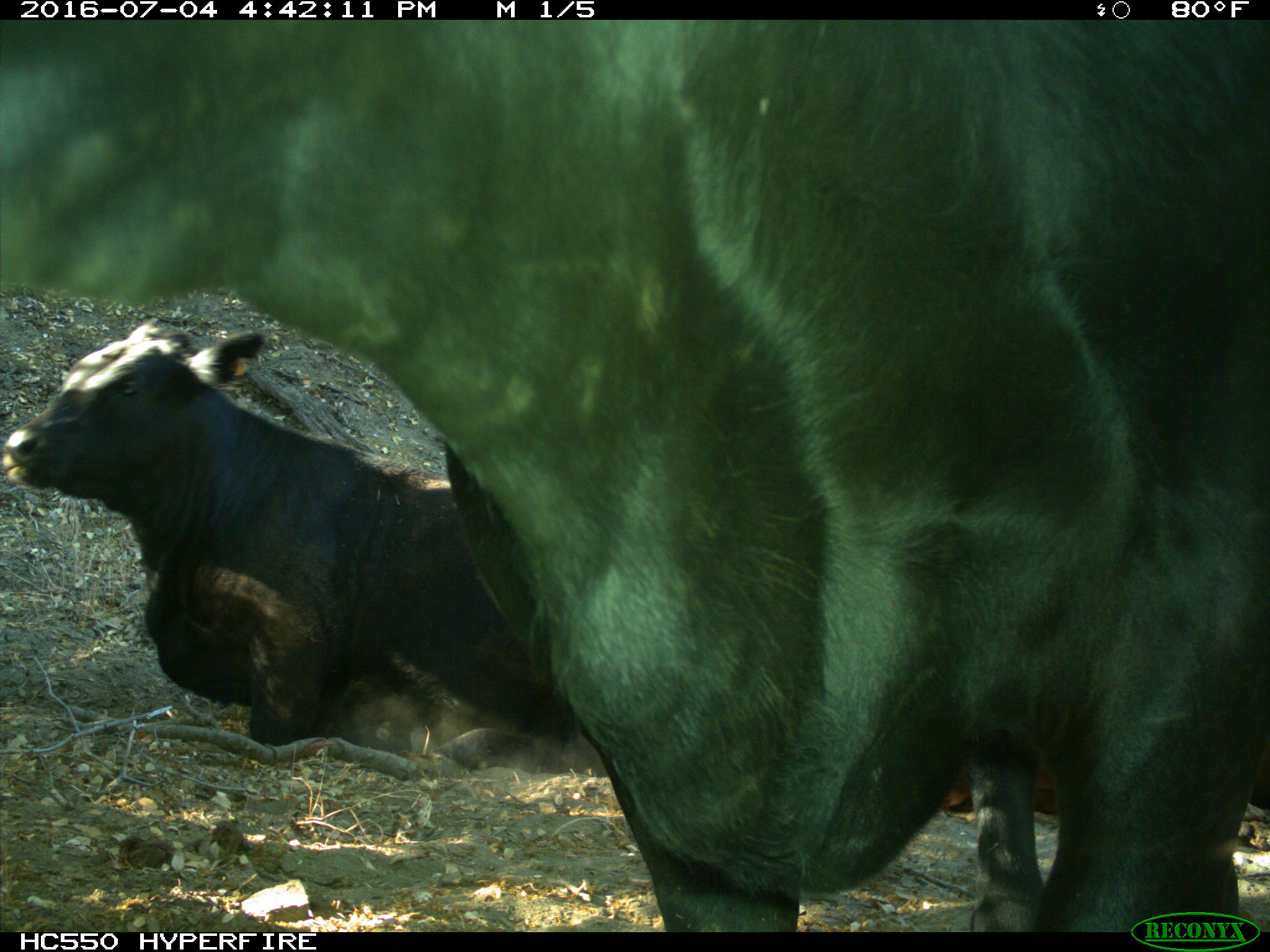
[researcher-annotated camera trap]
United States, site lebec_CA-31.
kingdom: Animalia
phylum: Chordata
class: Mammalia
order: Artiodactyla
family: Bovidae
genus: Bos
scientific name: Bos taurus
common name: domestic cow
Bos taurus (domestic cow).